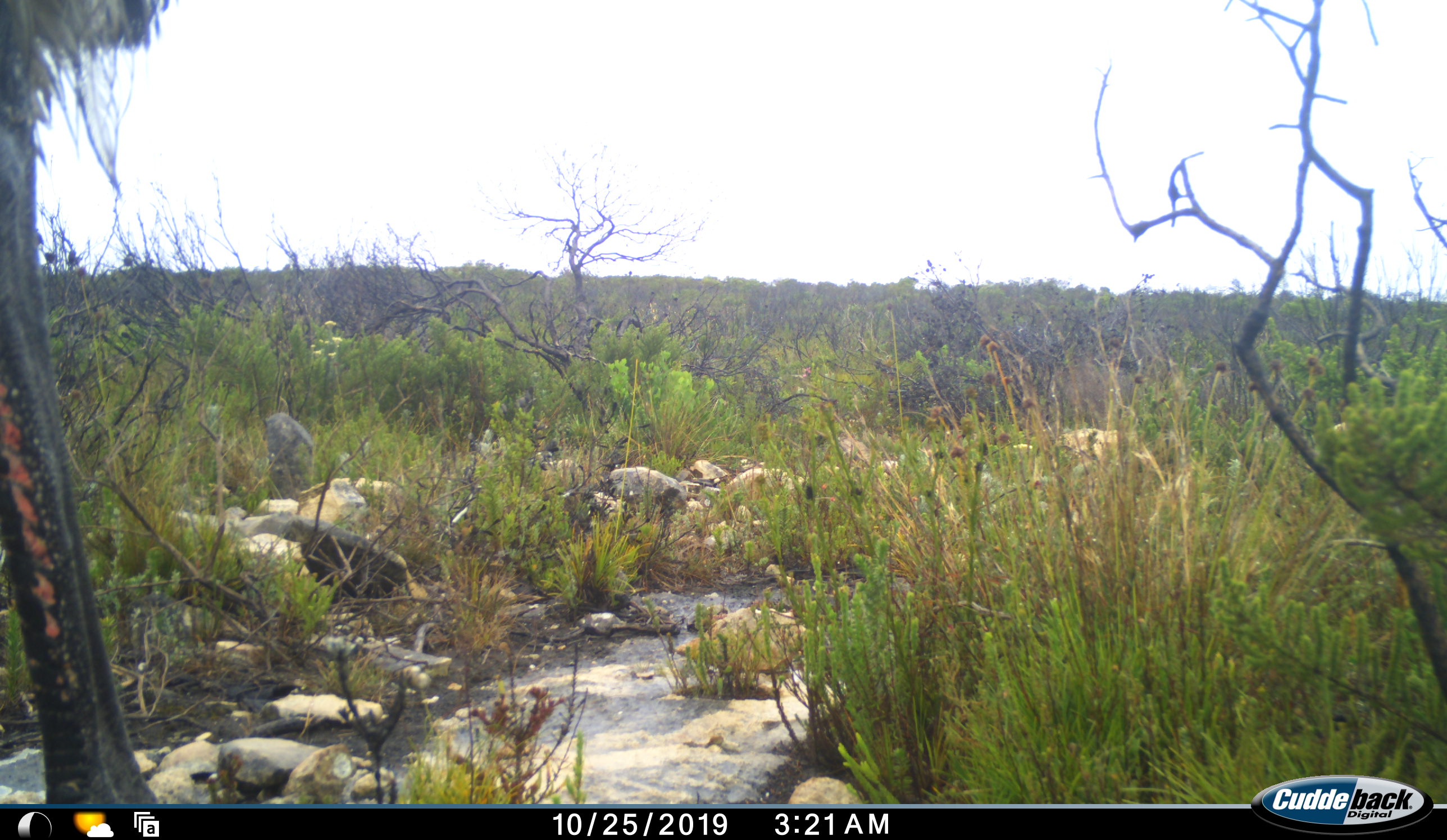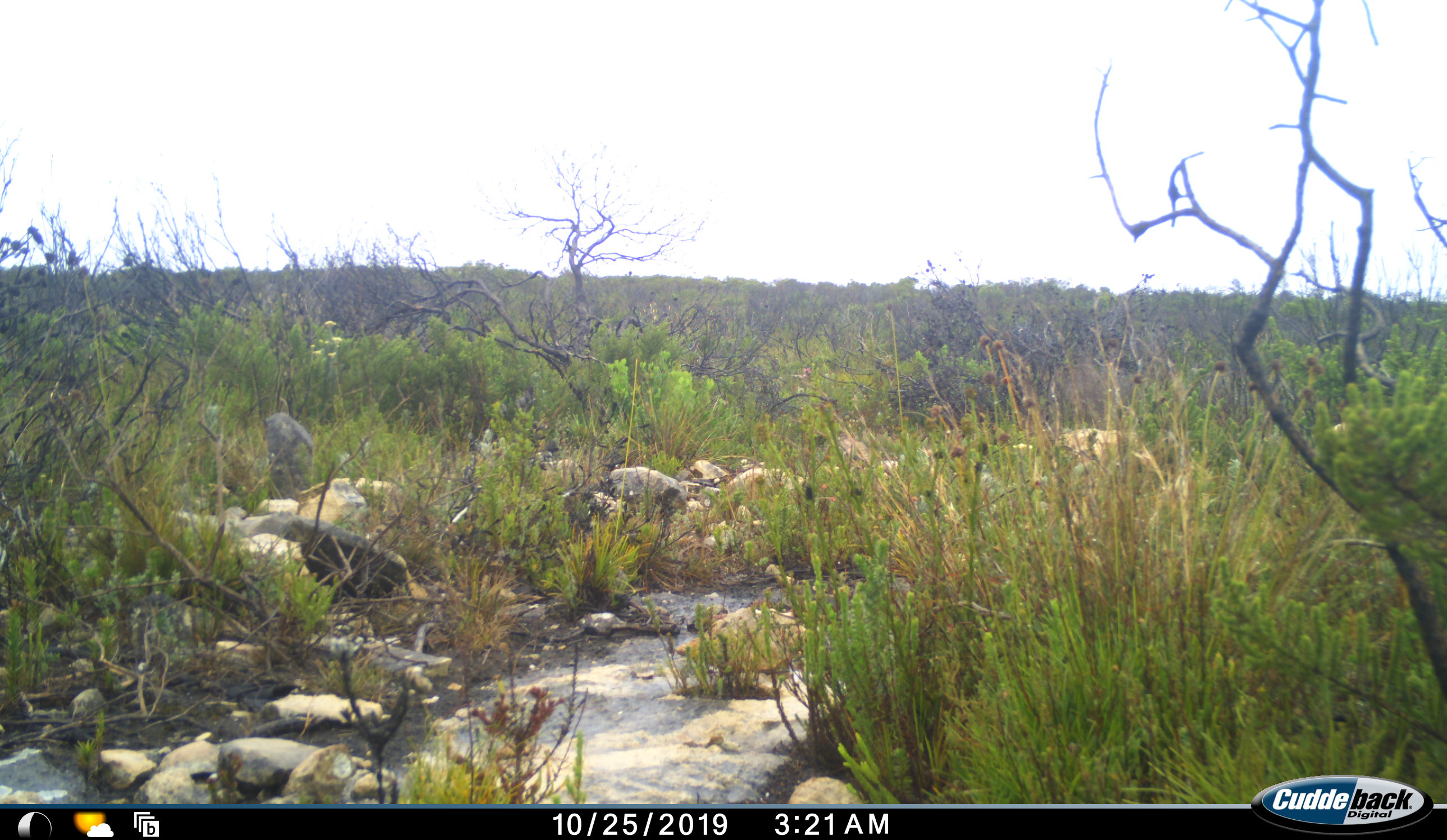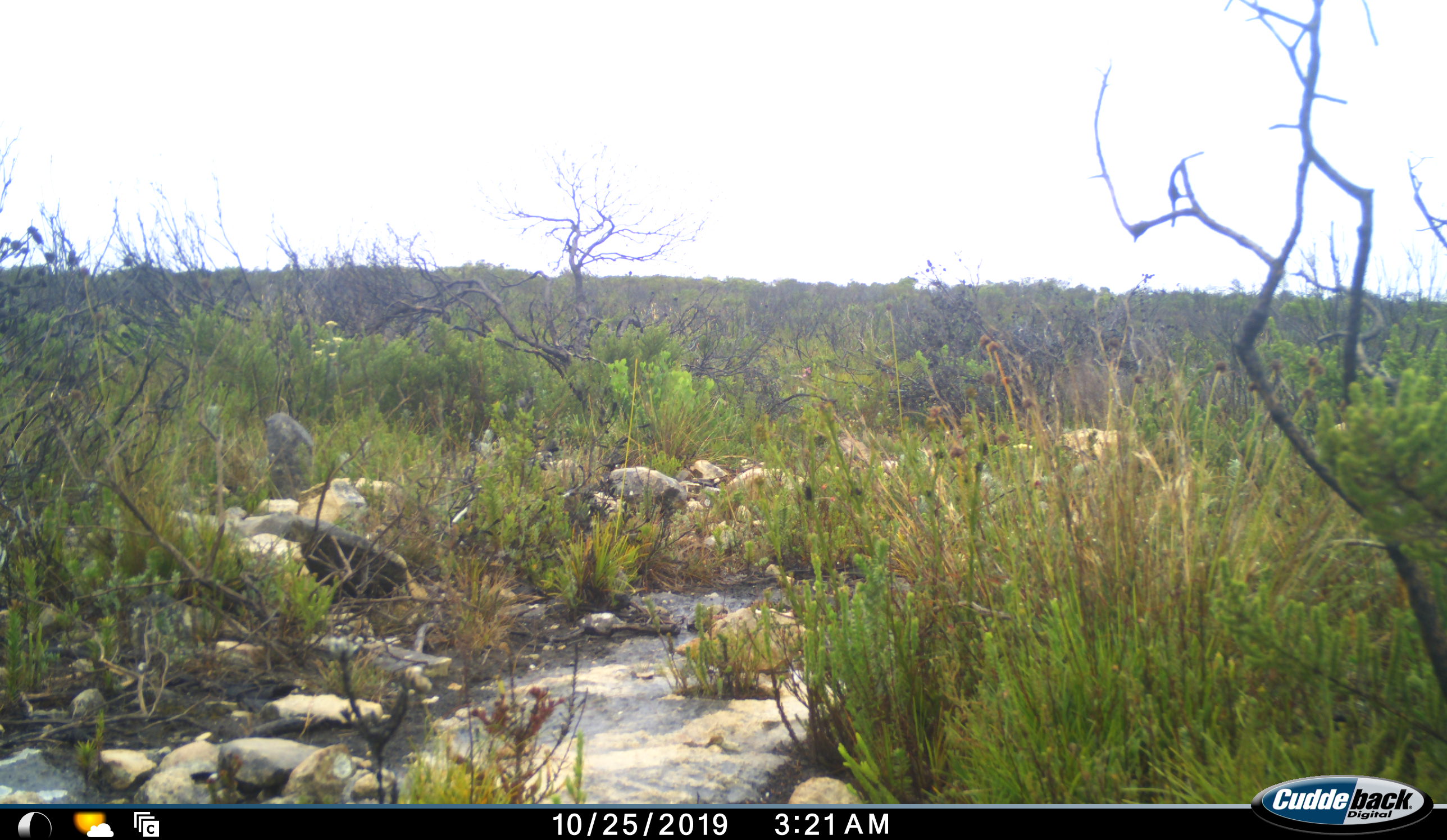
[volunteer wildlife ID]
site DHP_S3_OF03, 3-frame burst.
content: unidentified animal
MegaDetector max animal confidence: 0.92